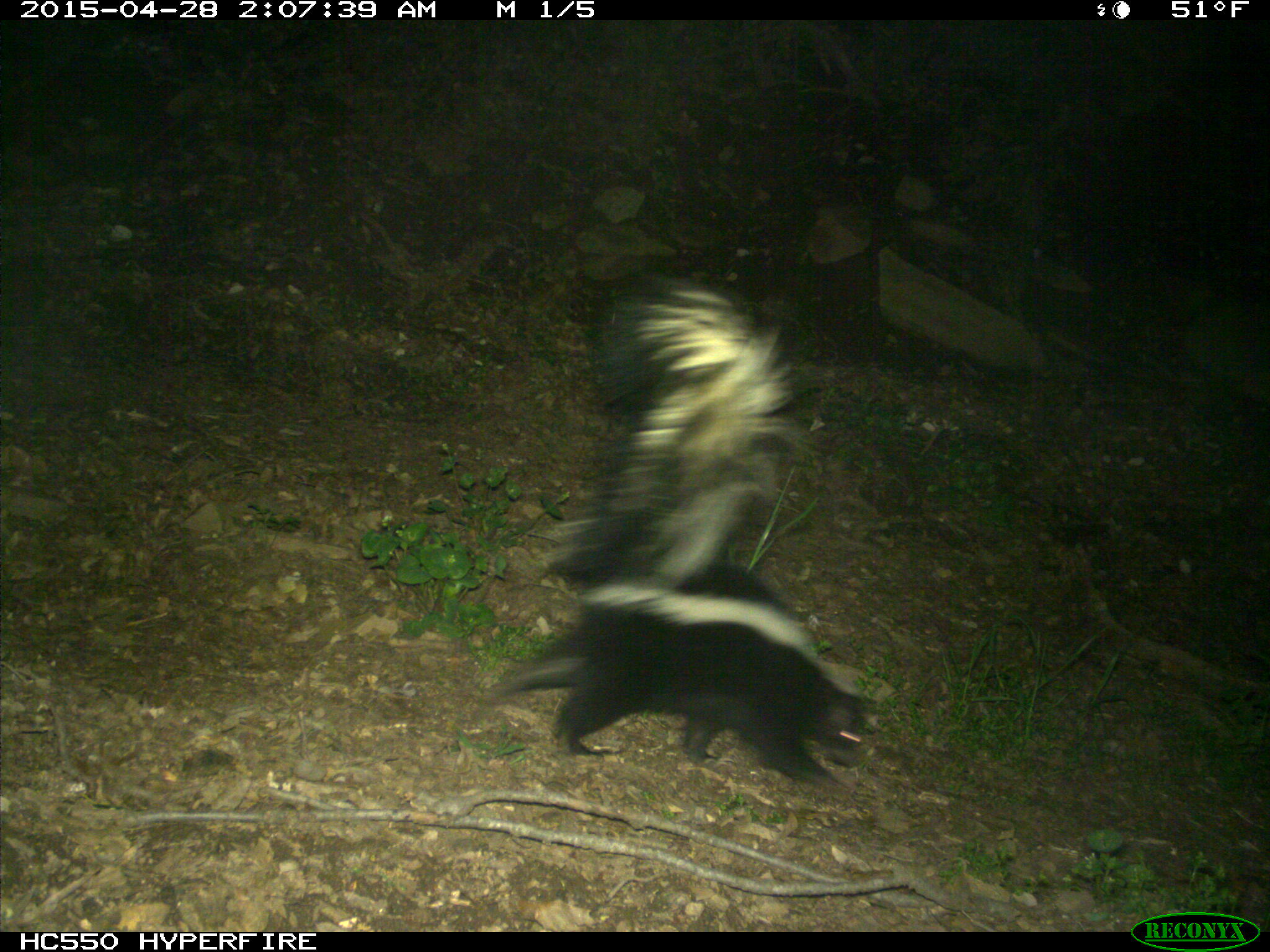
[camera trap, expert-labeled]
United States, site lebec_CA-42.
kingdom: Animalia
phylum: Chordata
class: Mammalia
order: Carnivora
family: Mephitidae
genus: Mephitis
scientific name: Mephitis mephitis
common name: striped skunk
Mephitis mephitis (striped skunk).